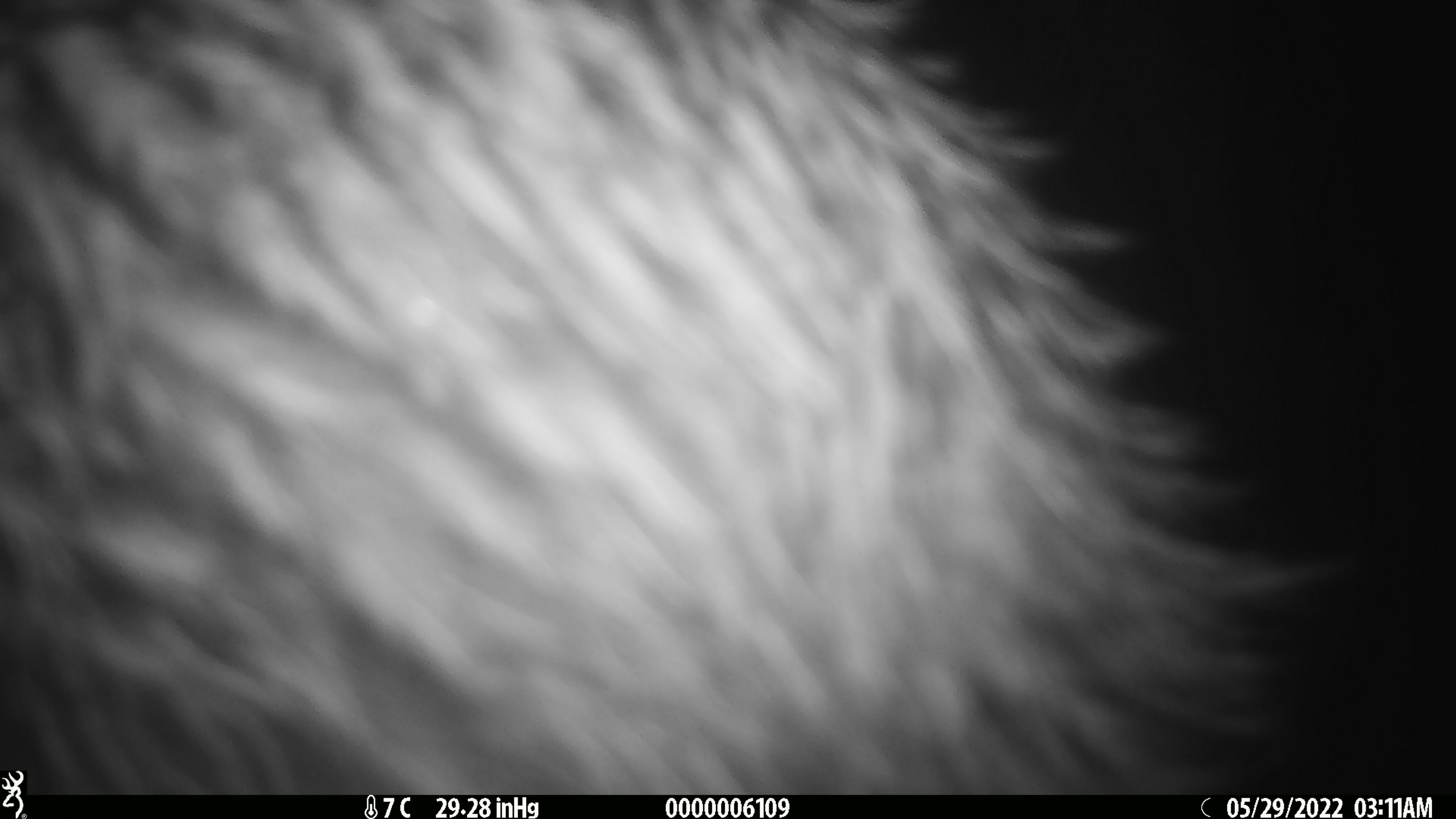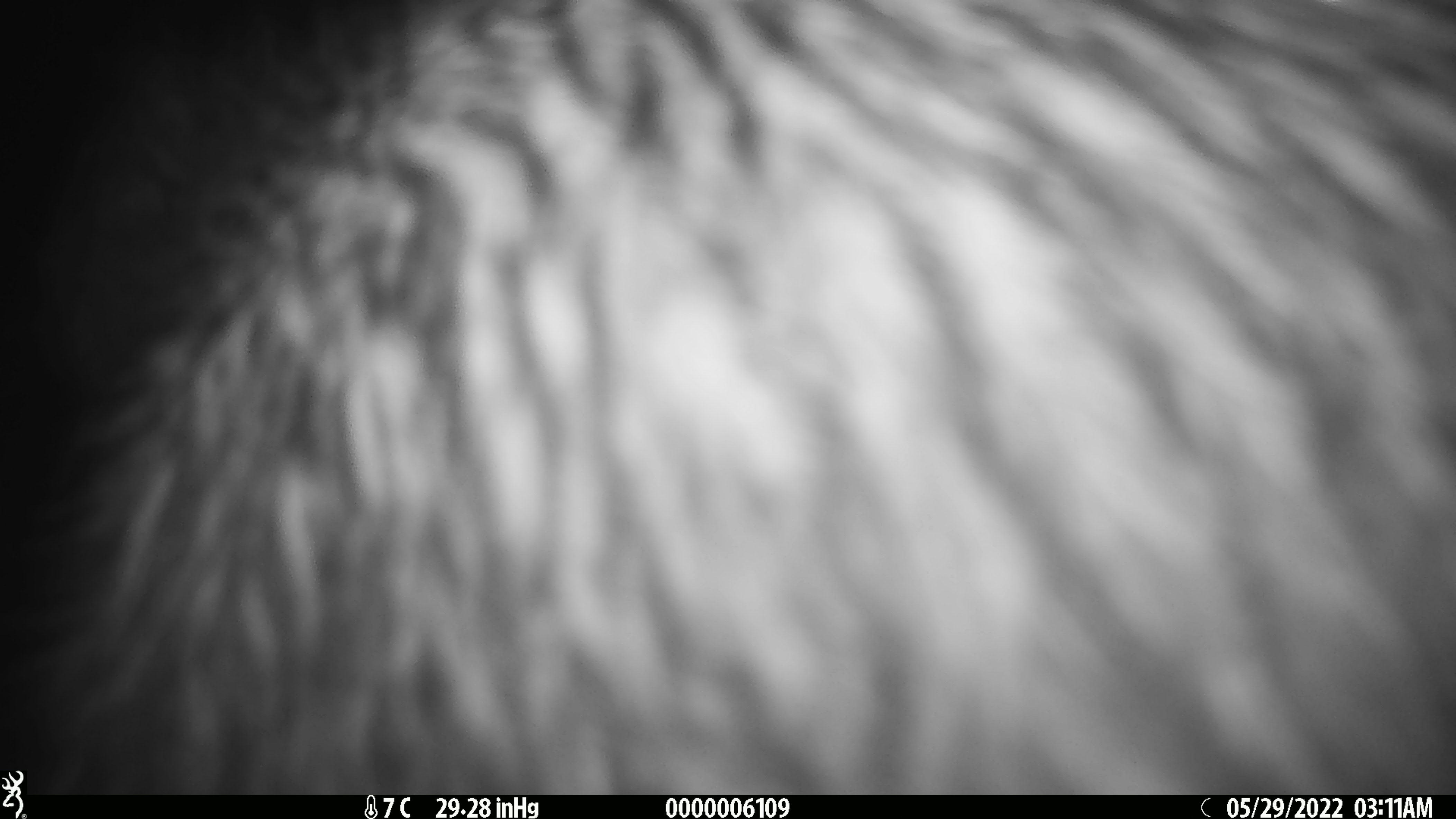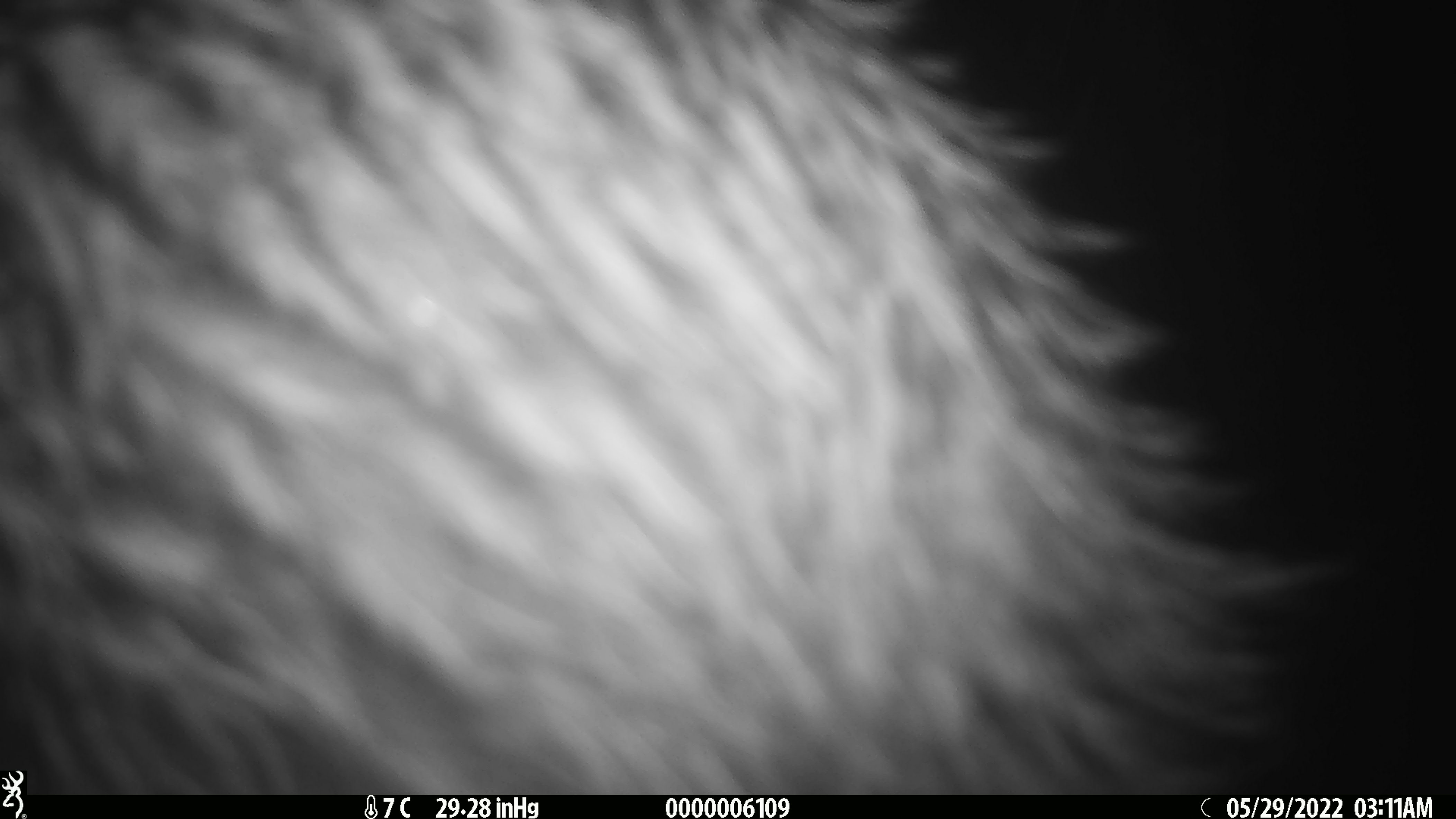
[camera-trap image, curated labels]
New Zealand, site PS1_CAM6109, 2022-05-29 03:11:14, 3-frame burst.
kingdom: Animalia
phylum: Chordata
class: Aves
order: Apterygiformes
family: Apterygidae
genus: Apteryx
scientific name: Apteryx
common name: kiwi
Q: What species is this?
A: Kiwi (Apteryx).